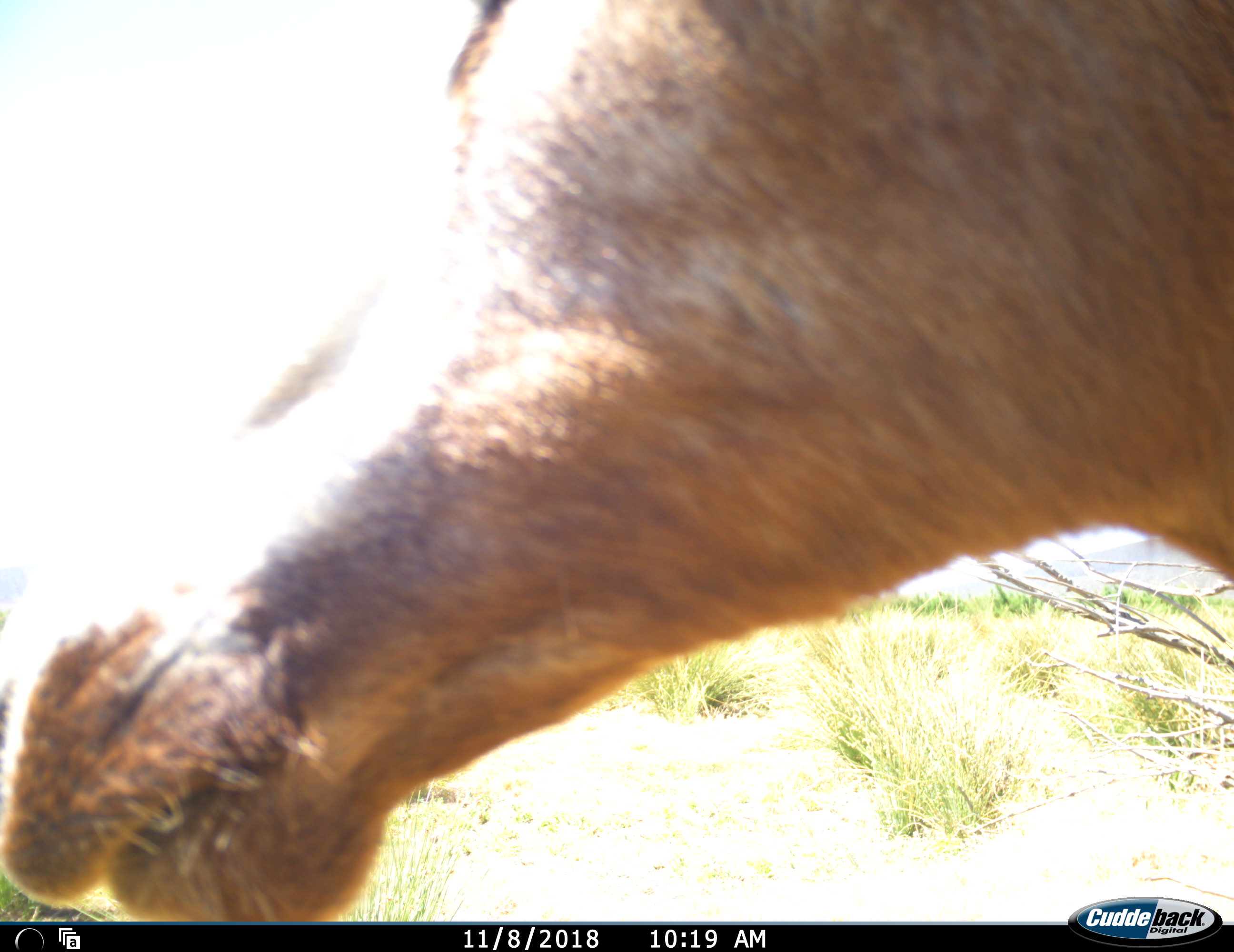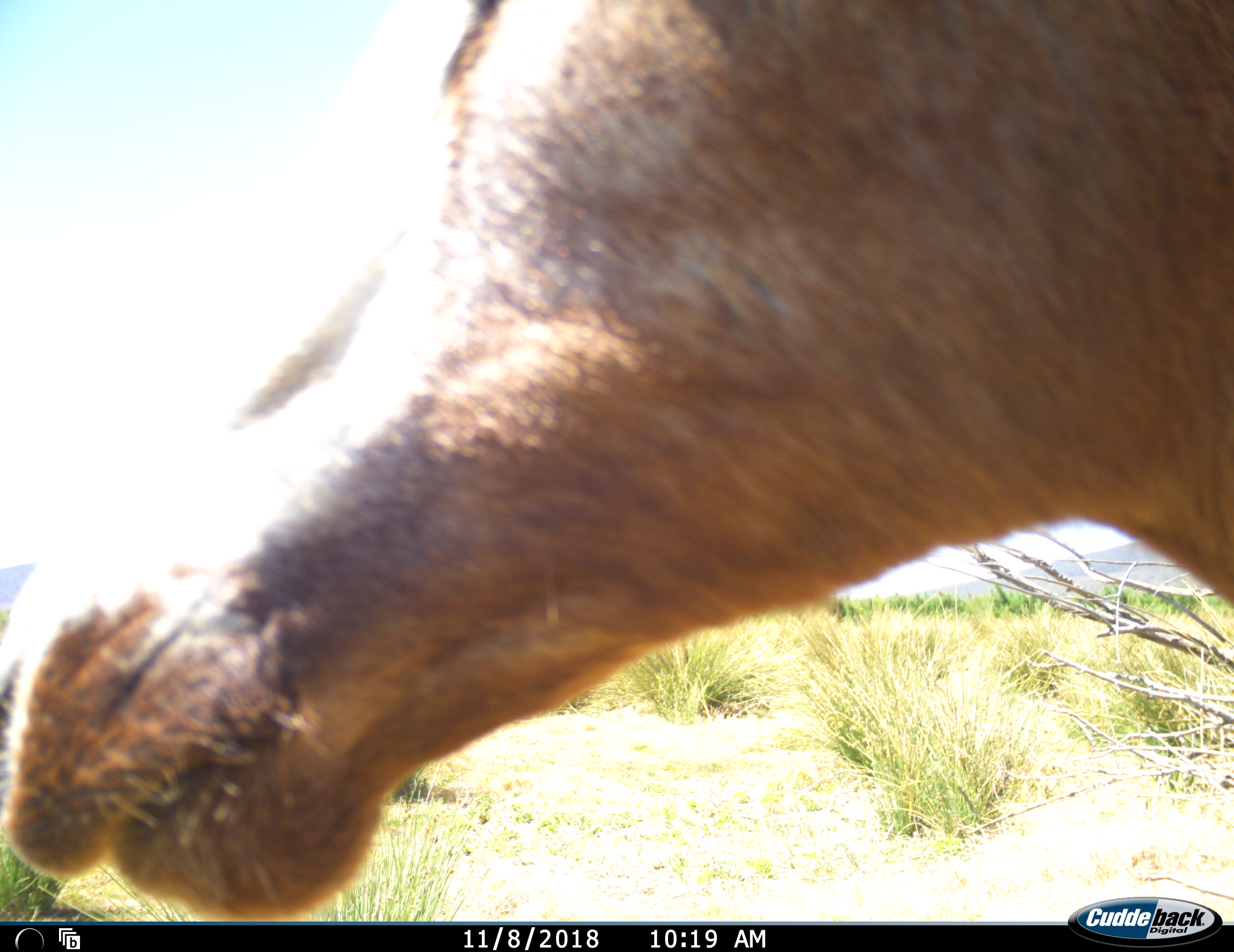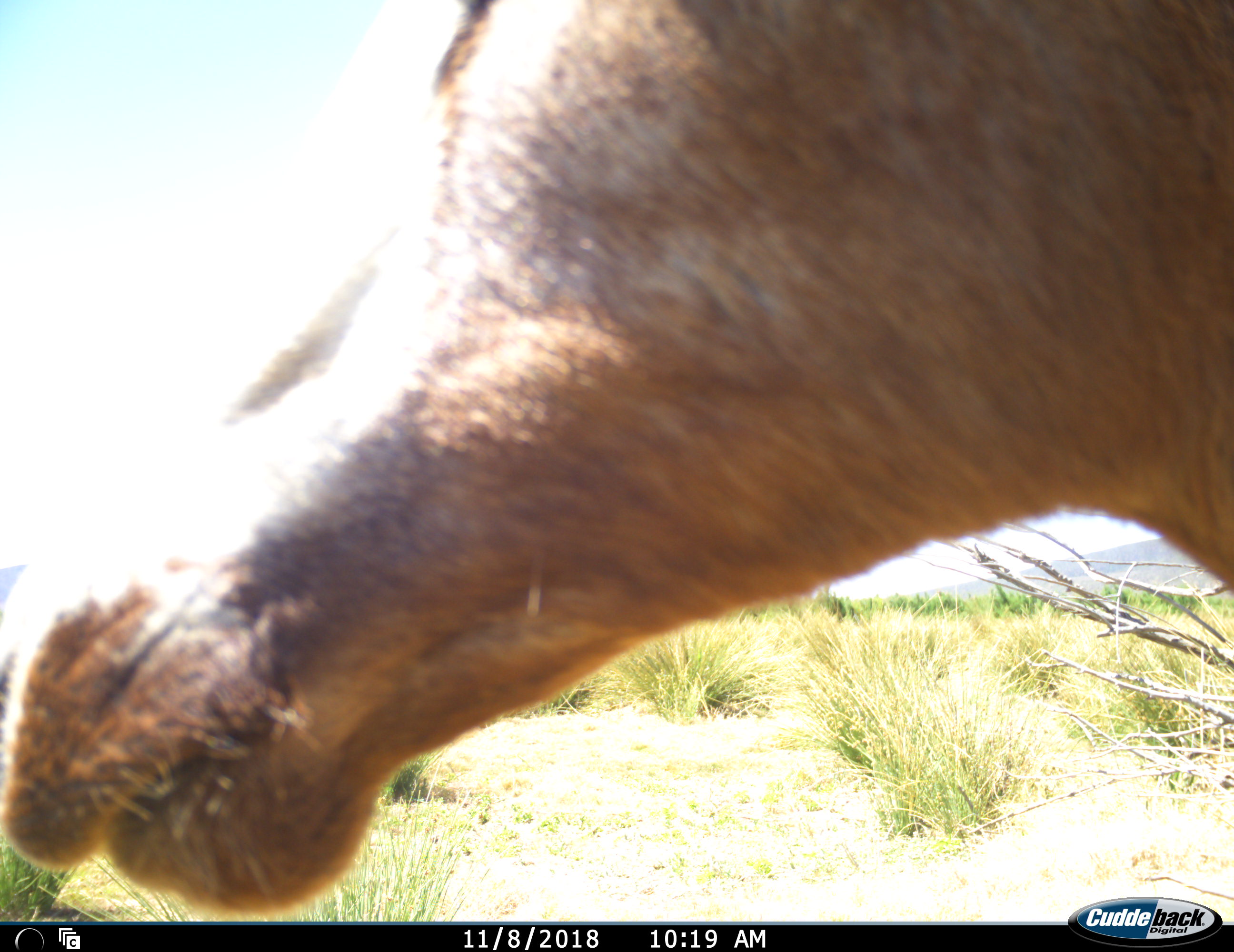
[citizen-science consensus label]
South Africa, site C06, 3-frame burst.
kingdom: Animalia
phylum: Chordata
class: Mammalia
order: Artiodactyla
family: Bovidae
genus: Alcelaphus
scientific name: Alcelaphus buselaphus caama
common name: red hartebeest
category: hartebeestred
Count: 1.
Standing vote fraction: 83%.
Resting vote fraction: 0%.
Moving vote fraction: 17%.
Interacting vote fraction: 0%.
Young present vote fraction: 0%.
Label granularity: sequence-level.